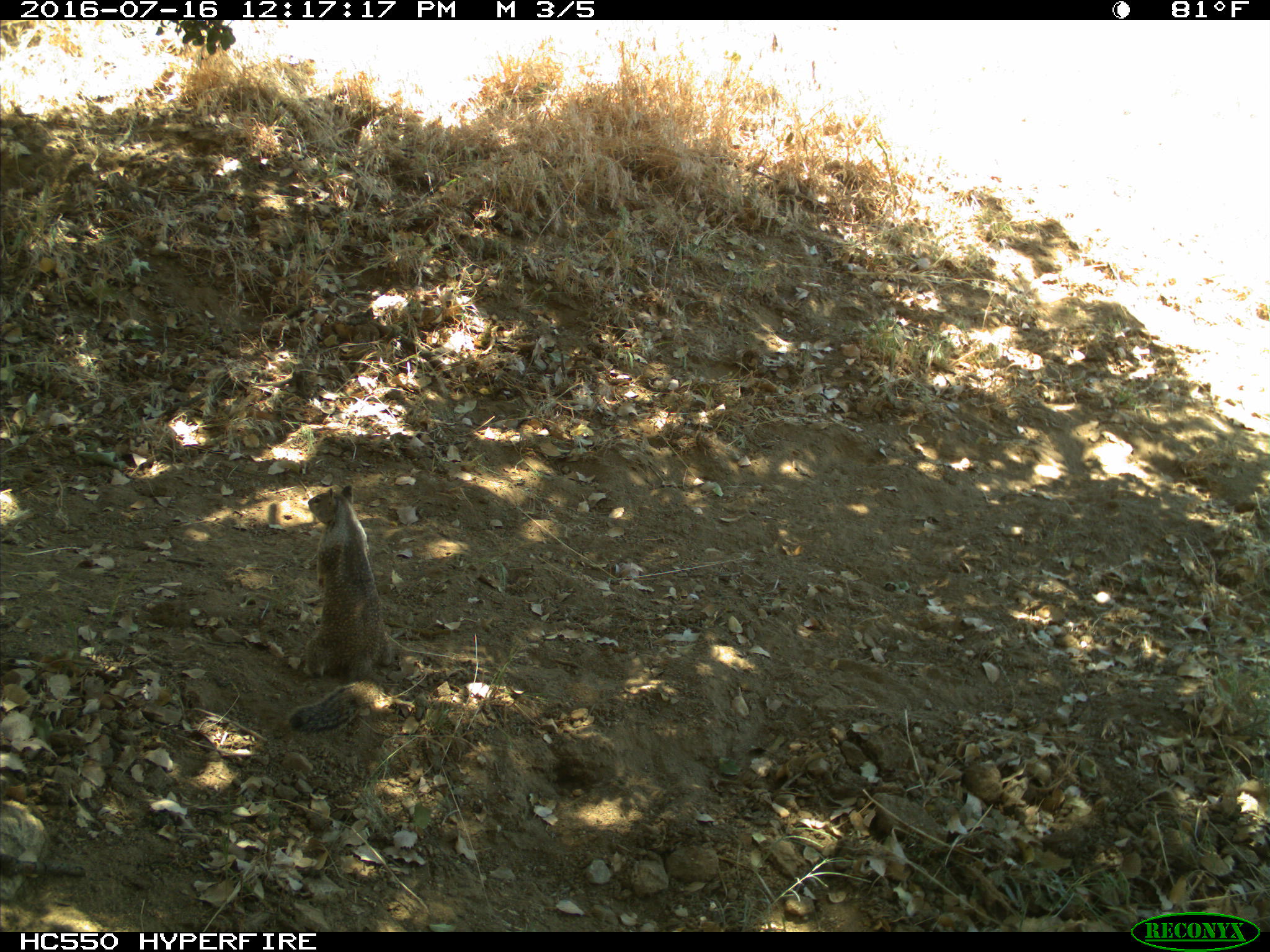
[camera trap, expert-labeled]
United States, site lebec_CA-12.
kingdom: Animalia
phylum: Chordata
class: Mammalia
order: Rodentia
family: Sciuridae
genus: Otospermophilus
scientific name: Otospermophilus beecheyi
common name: california ground squirrel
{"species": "Otospermophilus beecheyi (california ground squirrel)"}